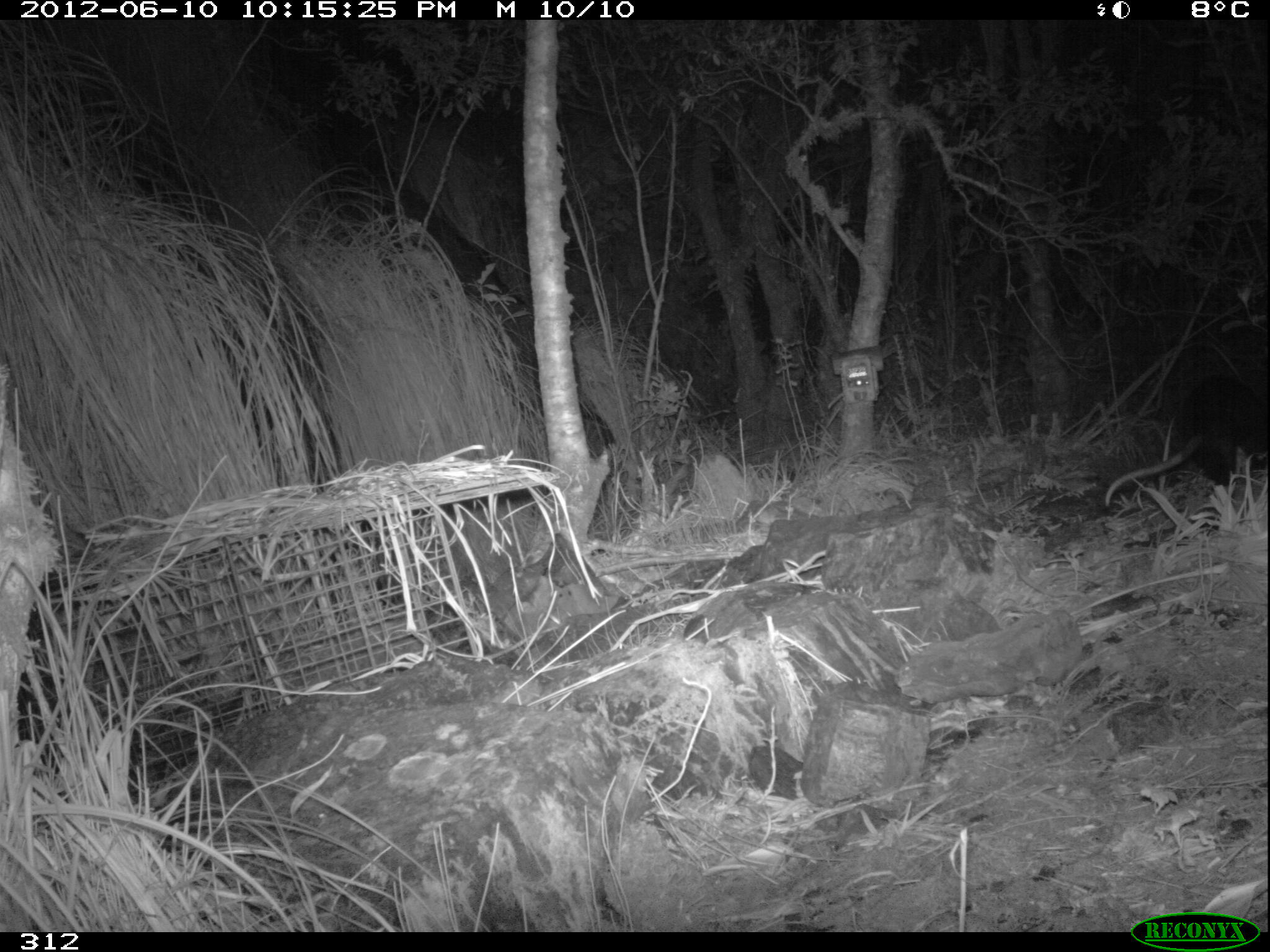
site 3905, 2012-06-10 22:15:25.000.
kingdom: Animalia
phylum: Chordata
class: Mammalia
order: Didelphimorphia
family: Didelphidae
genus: Didelphis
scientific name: Didelphis pernigra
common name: andean white-eared opossum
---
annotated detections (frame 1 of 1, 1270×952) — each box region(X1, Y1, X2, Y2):
didelphis pernigra: region(1104, 372, 1270, 506)